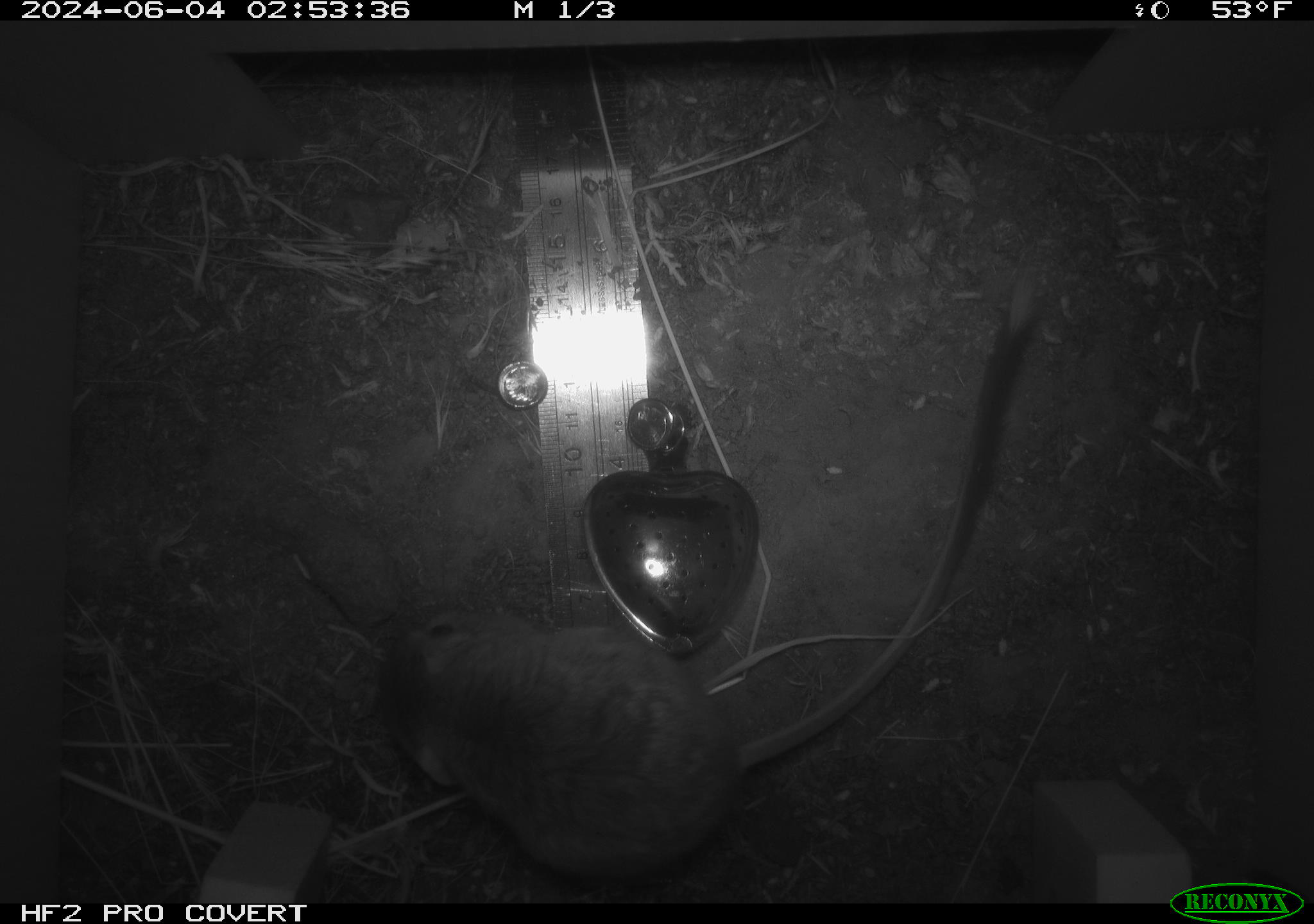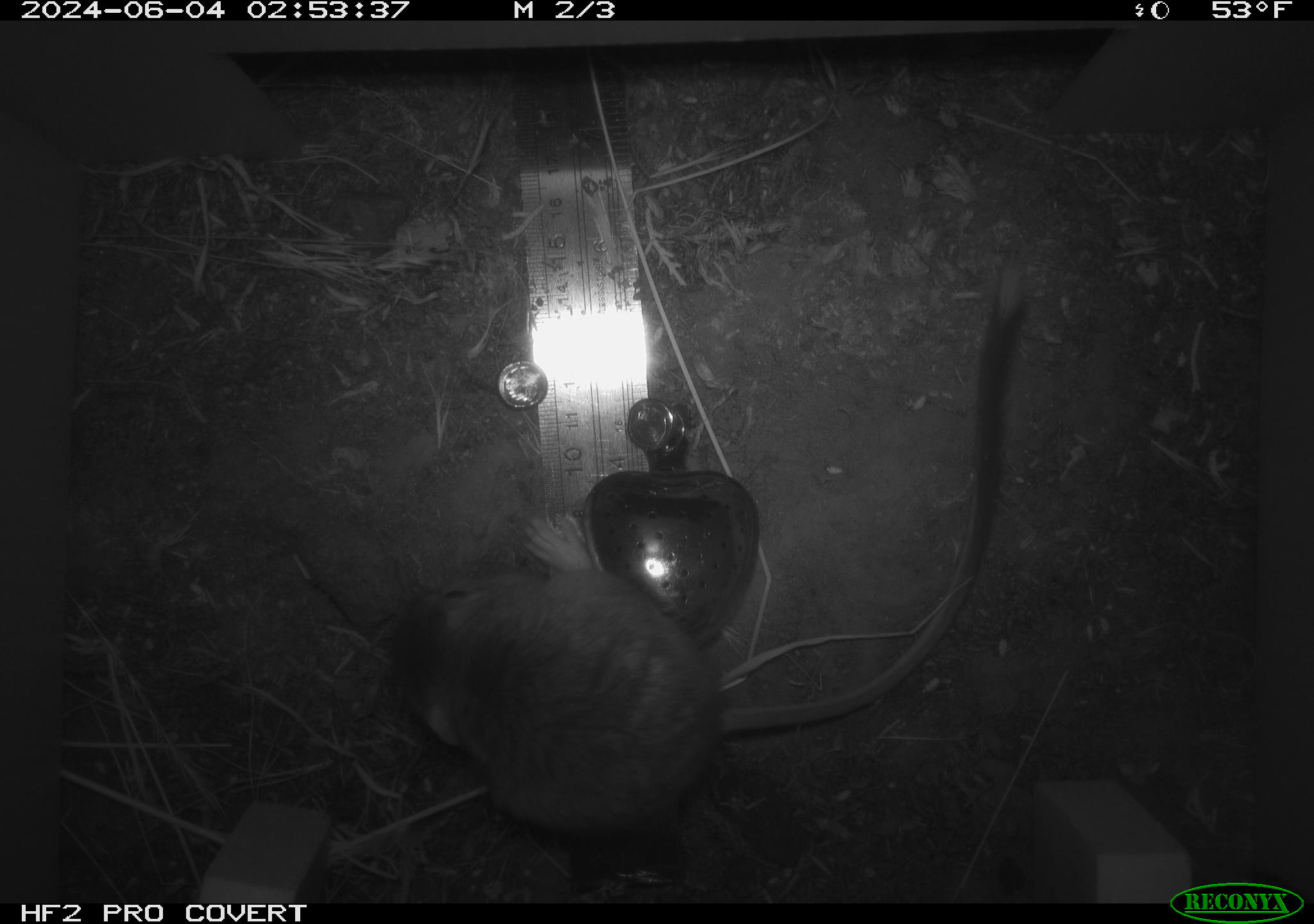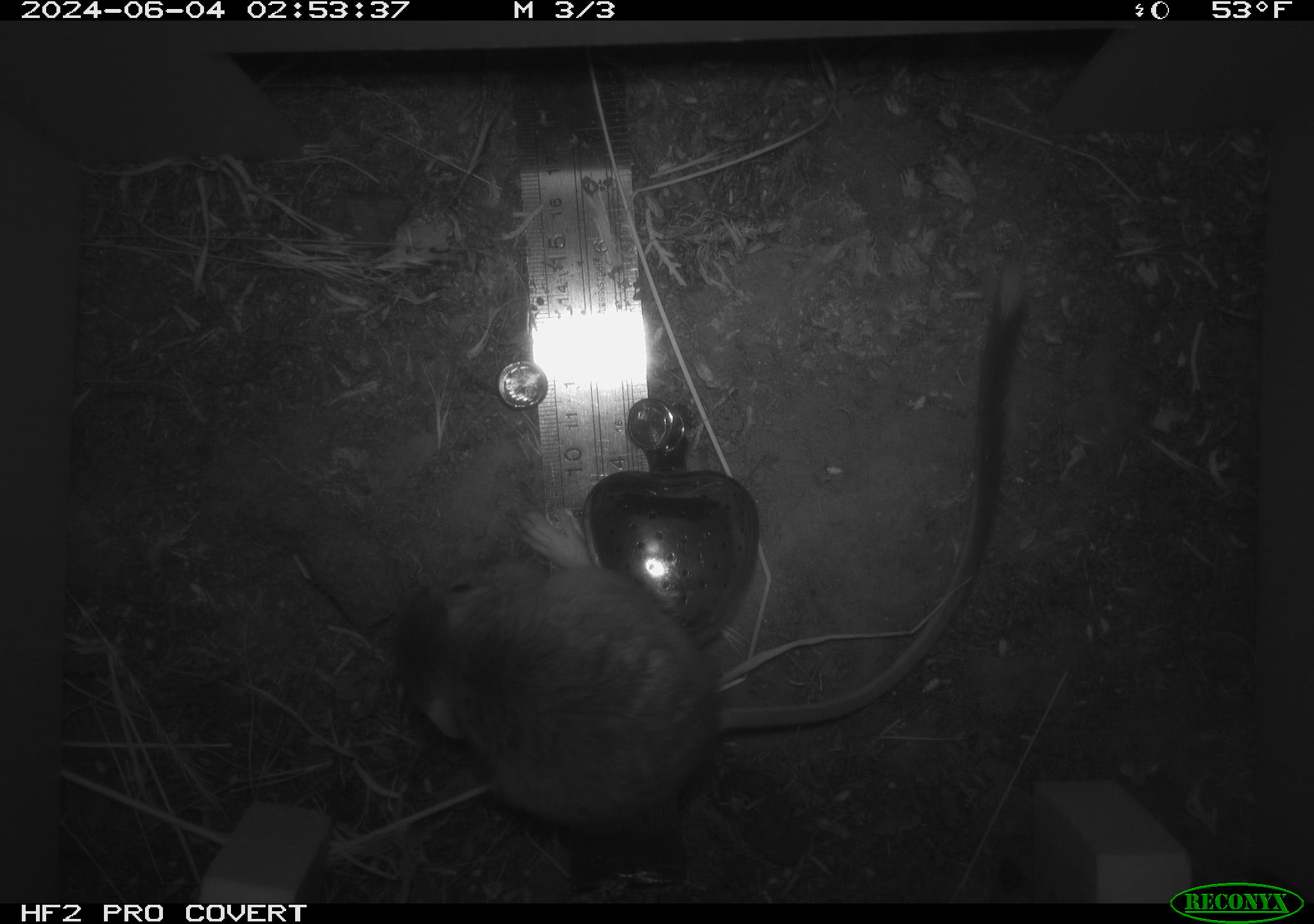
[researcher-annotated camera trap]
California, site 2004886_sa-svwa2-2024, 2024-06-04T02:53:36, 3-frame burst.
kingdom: Animalia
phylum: Chordata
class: Mammalia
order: Rodentia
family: Heteromyidae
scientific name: Heteromyidae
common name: kangaroo rats and pocket mice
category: heteromyidae family